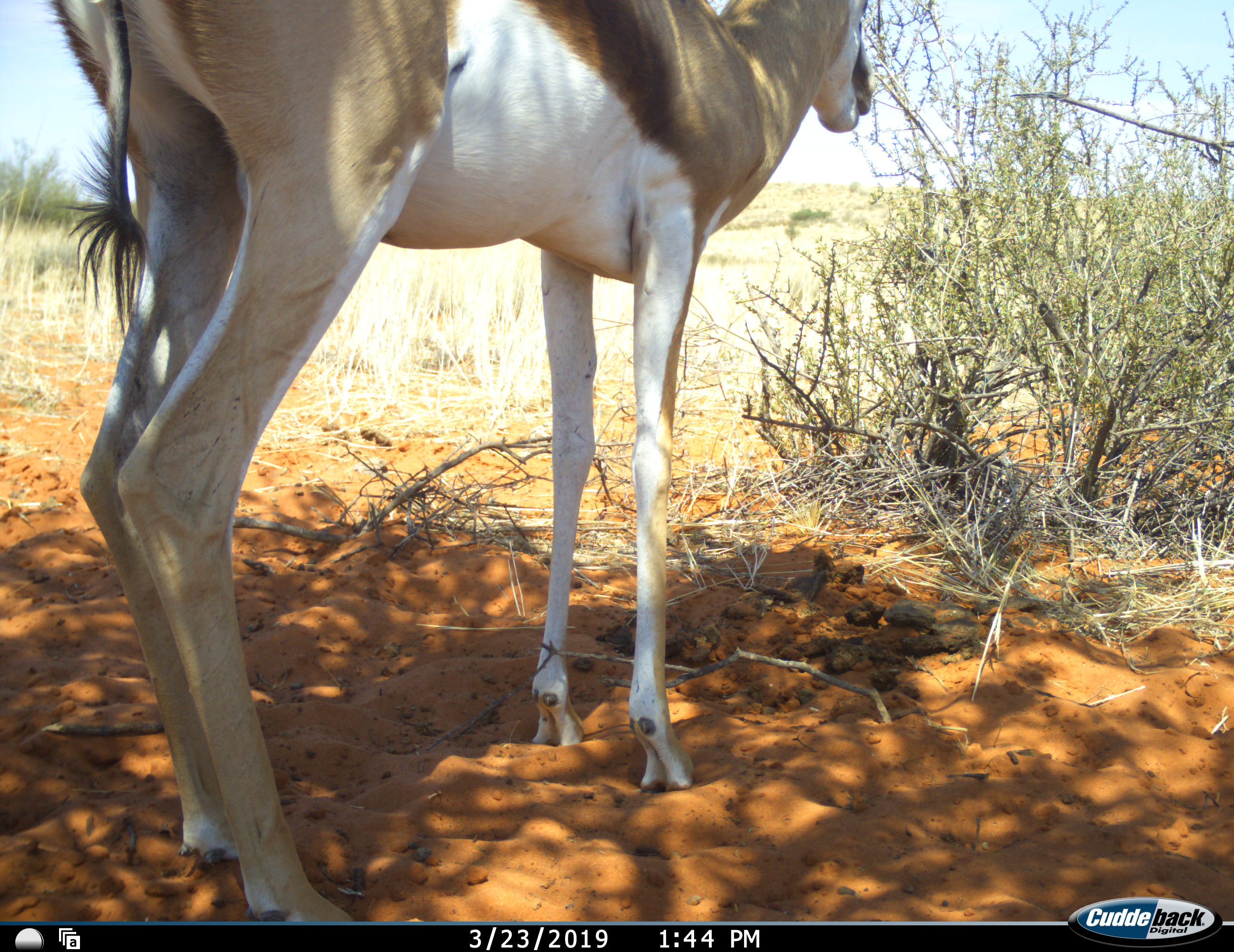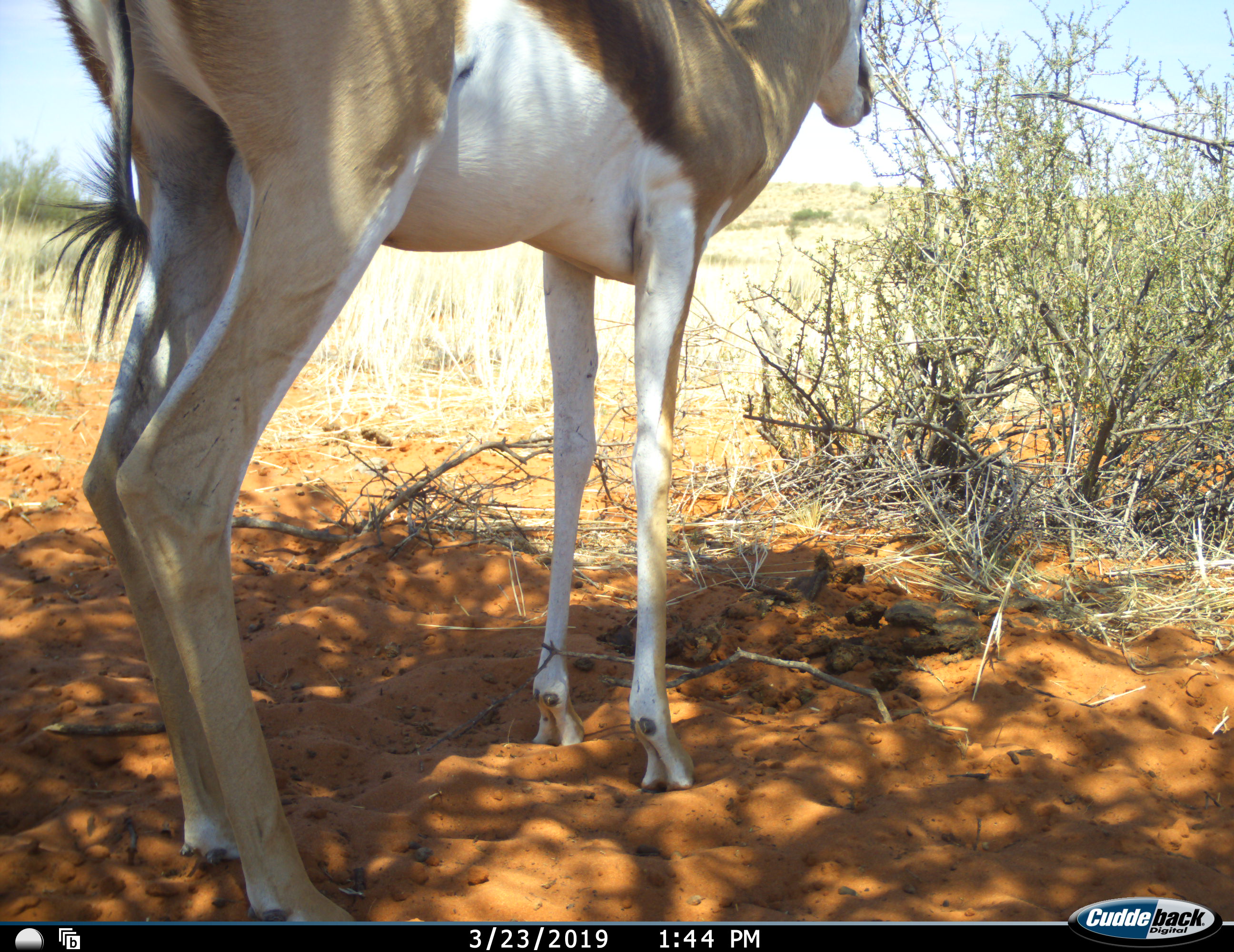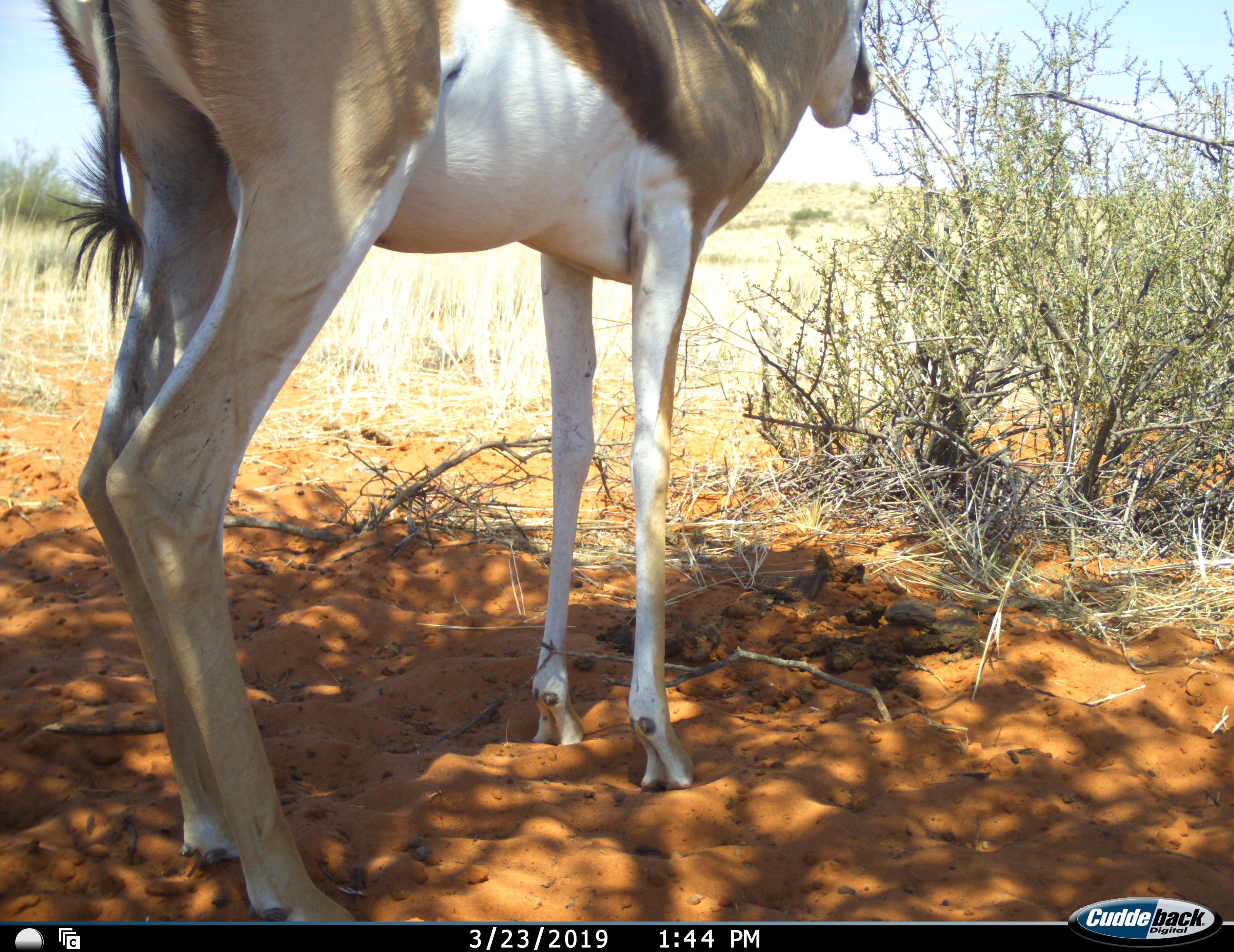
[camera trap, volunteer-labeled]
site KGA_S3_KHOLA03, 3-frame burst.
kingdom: Animalia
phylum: Chordata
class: Mammalia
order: Artiodactyla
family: Bovidae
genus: Antidorcas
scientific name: Antidorcas marsupialis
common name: springbok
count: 1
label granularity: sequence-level